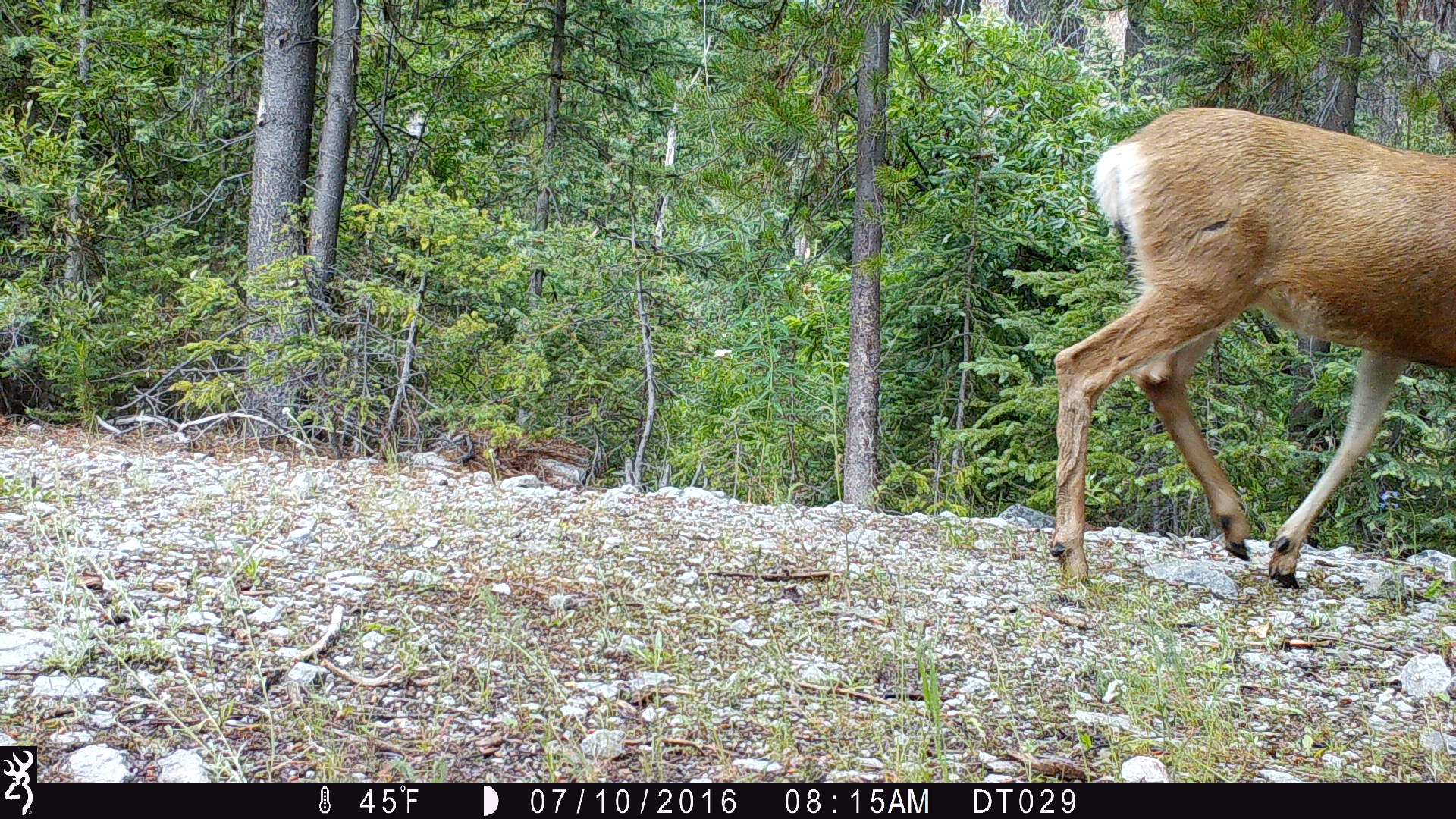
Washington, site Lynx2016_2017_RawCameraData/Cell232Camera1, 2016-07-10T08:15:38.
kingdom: Animalia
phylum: Chordata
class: Mammalia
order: Artiodactyla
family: Cervidae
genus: Odocoileus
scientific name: Odocoileus hemionus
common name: mule deer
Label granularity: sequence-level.